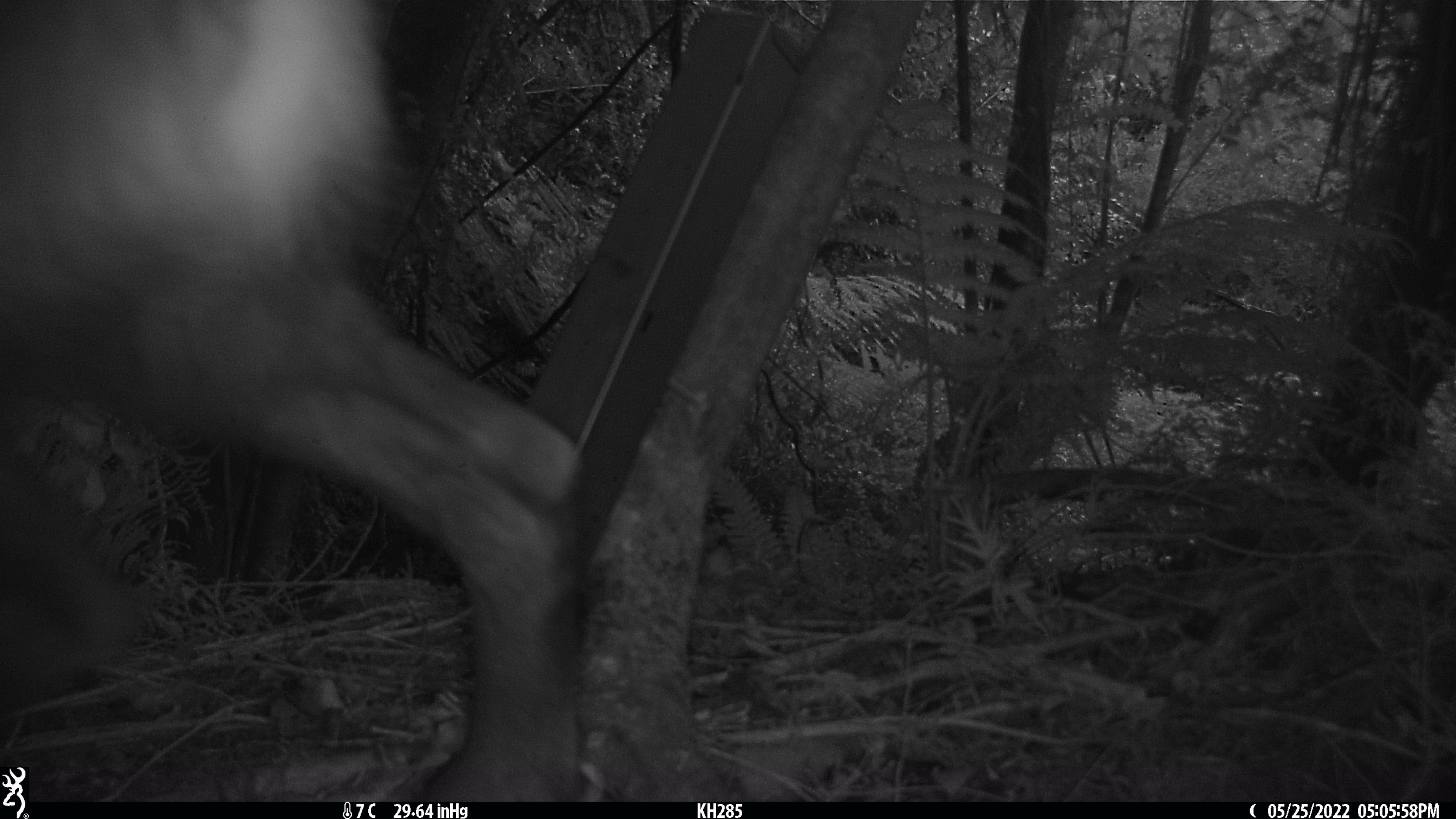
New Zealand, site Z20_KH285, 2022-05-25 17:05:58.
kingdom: Animalia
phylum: Chordata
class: Mammalia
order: Artiodactyla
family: Bovidae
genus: Rupicapra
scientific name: Rupicapra rupicapra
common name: alpine chamois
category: chamois